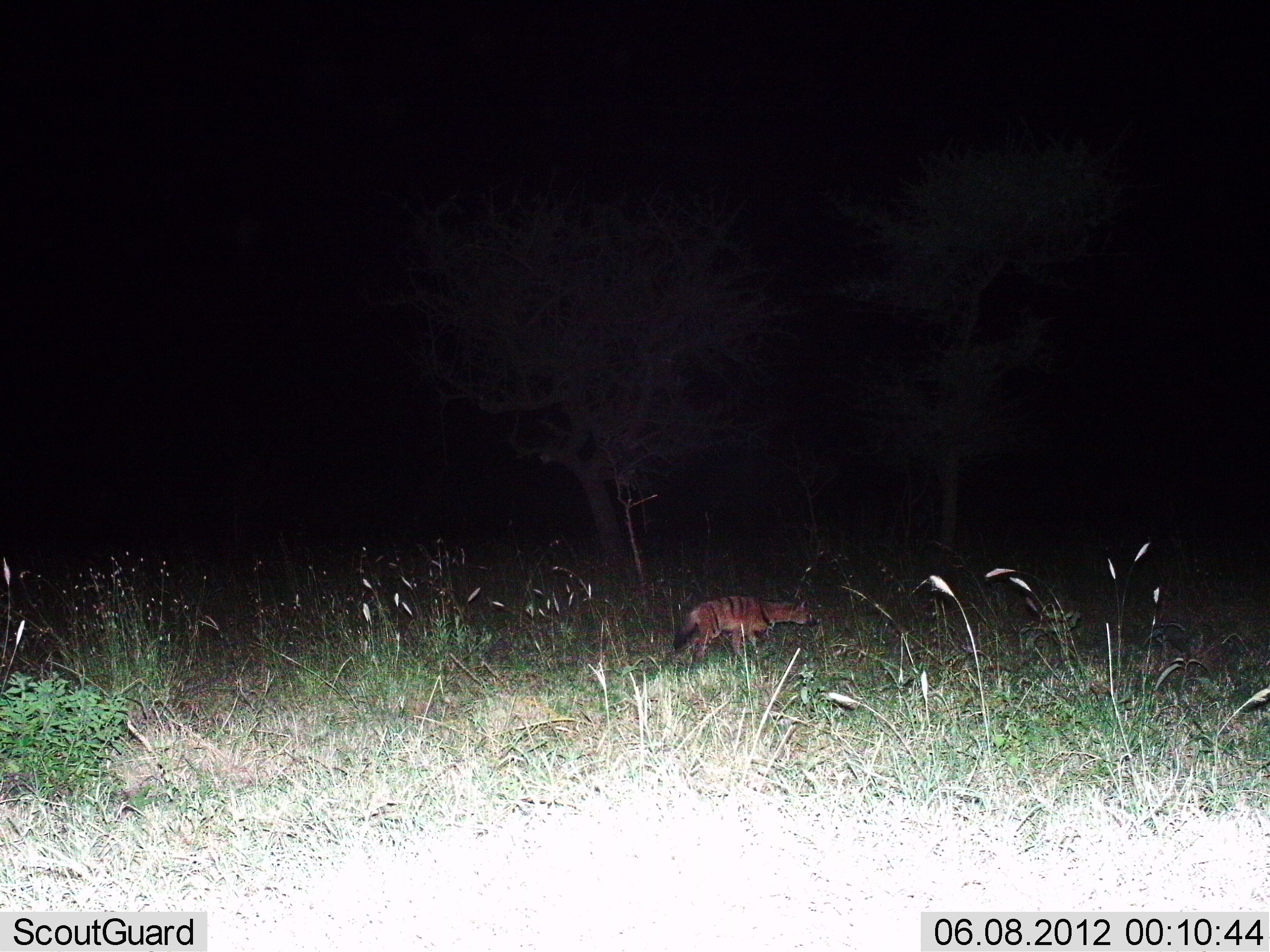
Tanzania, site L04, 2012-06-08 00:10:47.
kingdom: Animalia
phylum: Chordata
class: Mammalia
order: Carnivora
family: Hyaenidae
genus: Proteles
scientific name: Proteles cristatus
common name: aardwolf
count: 1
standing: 20%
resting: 0%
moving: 80%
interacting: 0%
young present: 0%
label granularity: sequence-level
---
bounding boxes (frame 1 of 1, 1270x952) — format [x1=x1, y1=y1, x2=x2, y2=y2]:
animal: [x1=671, y1=595, x2=822, y2=671]